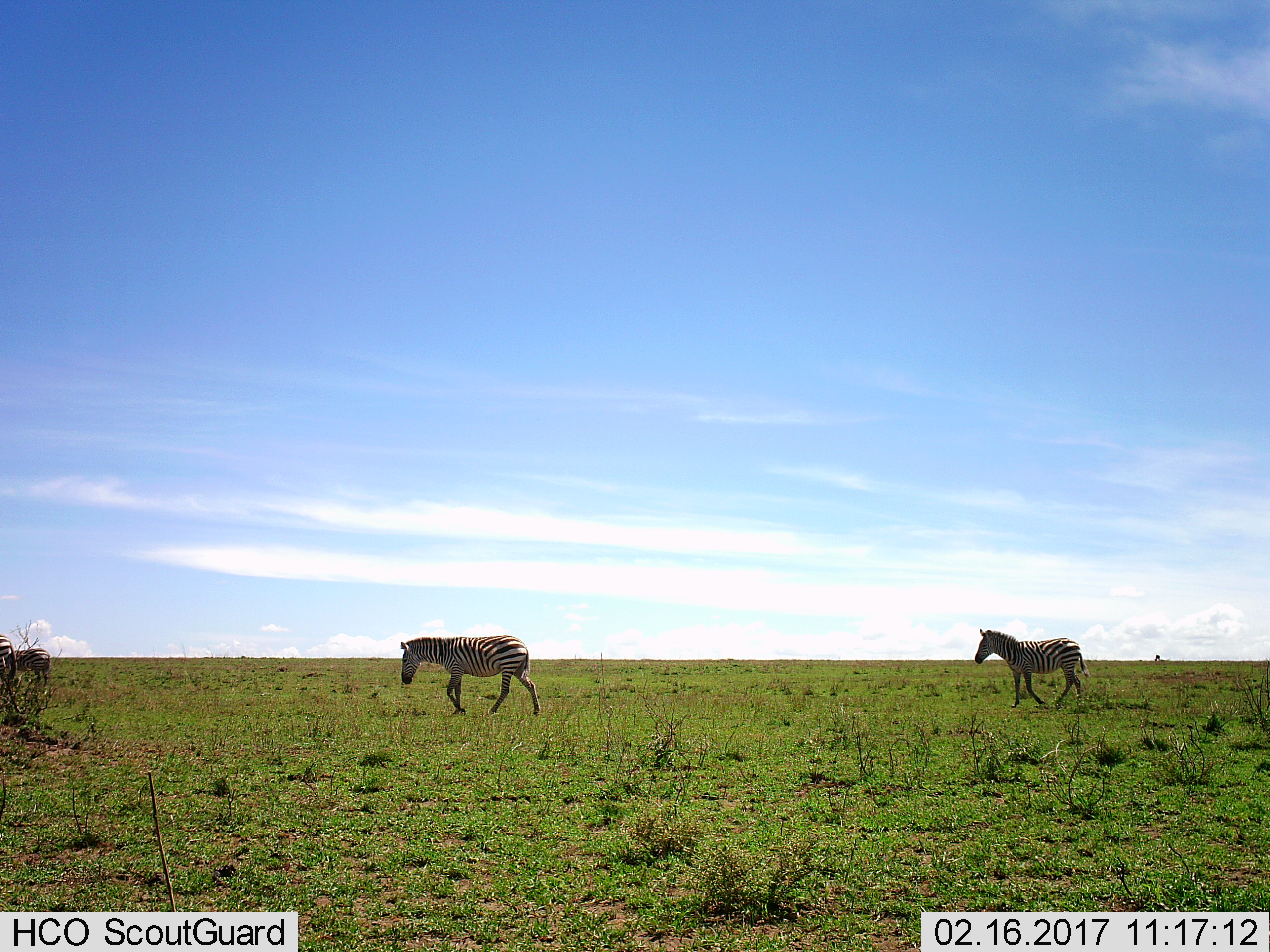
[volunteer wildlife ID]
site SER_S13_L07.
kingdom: Animalia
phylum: Chordata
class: Mammalia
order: Perissodactyla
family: Equidae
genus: Equus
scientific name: Equus quagga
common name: plains zebra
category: zebraplains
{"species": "zebraplains (plains zebra) (Equus quagga)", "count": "4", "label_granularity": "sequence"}